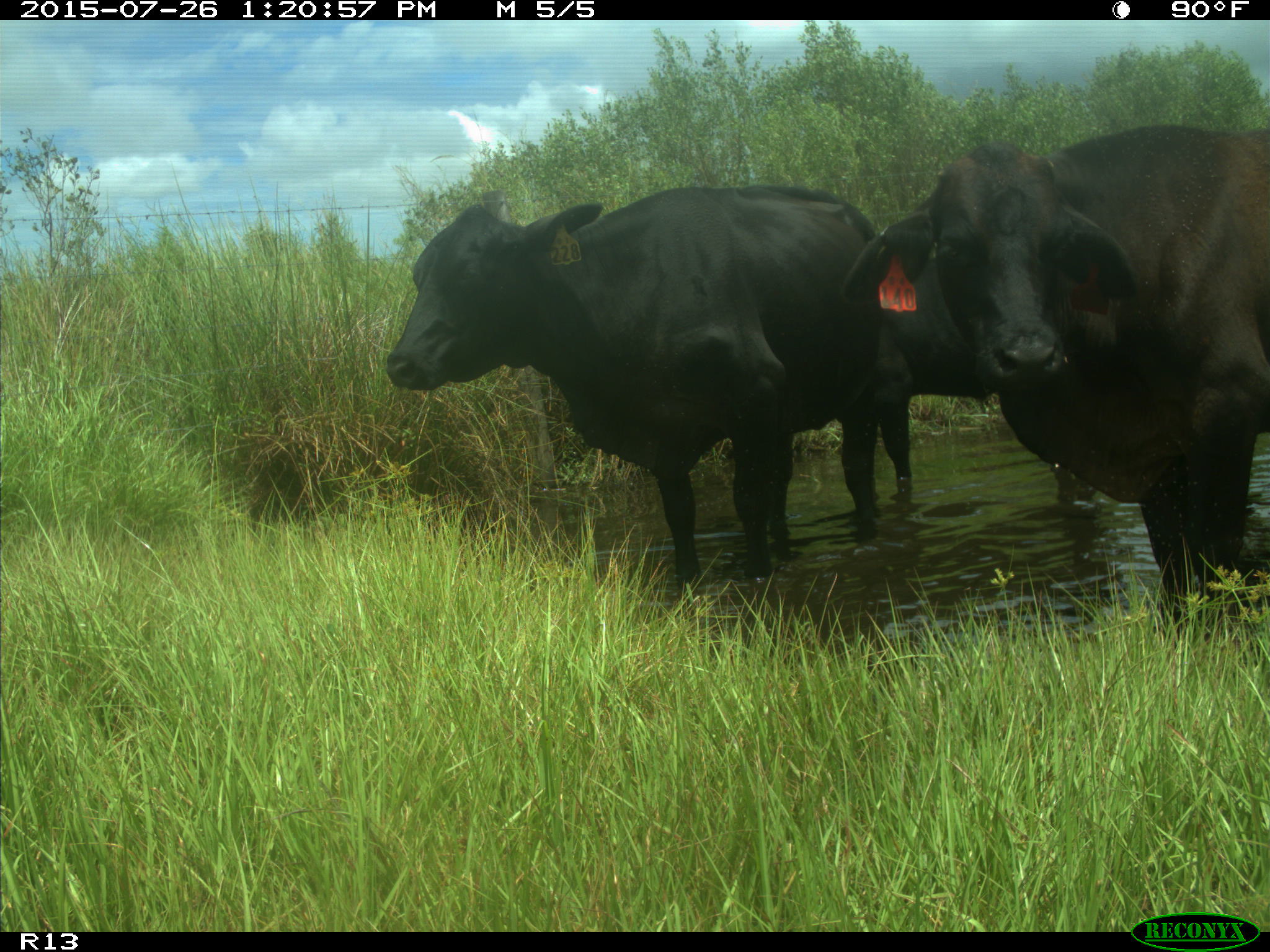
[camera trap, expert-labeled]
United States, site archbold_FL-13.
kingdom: Animalia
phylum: Chordata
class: Mammalia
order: Artiodactyla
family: Bovidae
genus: Bos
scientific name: Bos taurus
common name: domestic cow